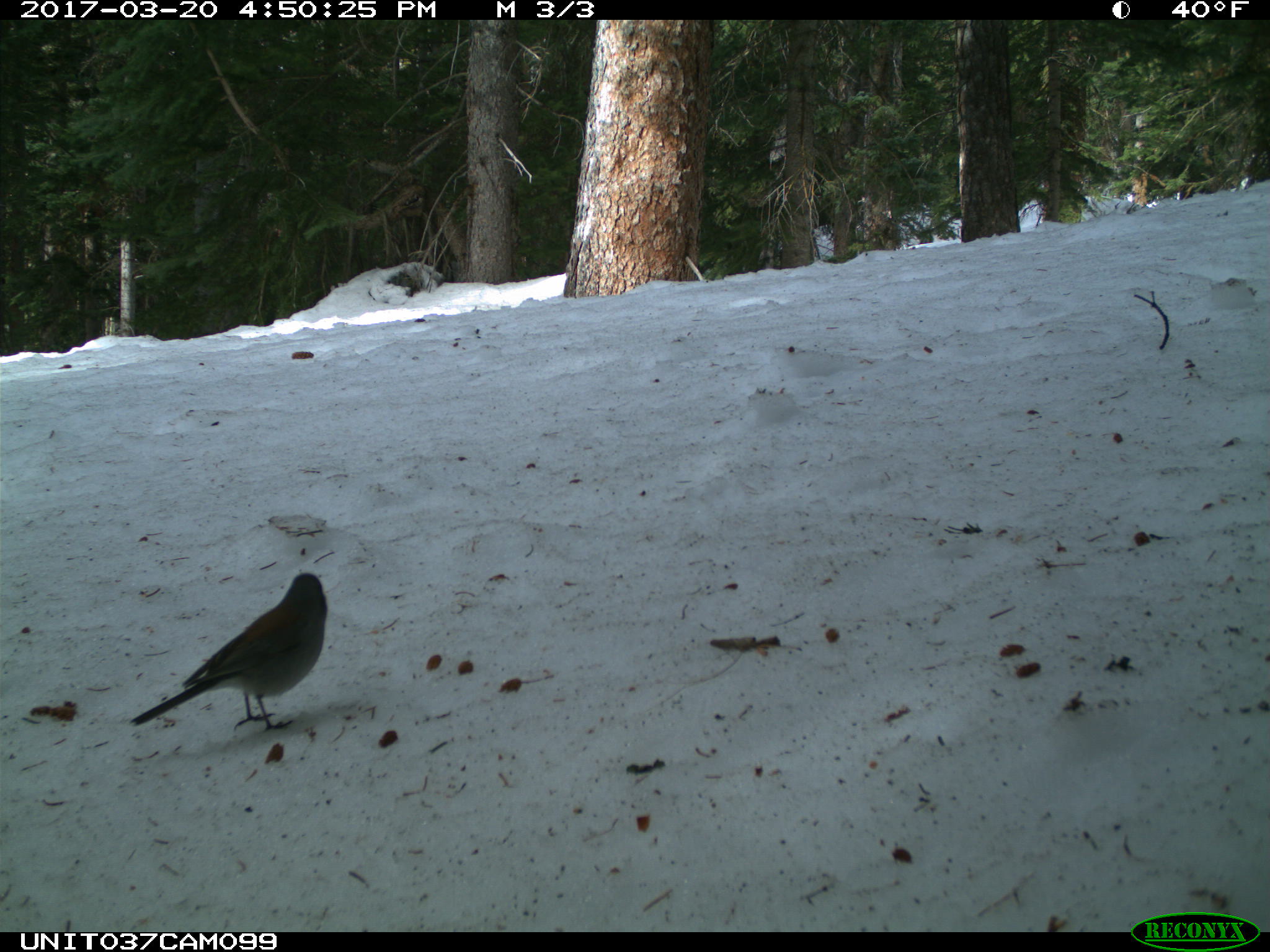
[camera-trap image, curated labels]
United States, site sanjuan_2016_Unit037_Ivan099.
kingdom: Animalia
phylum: Chordata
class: Aves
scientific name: Aves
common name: birds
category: unidentified bird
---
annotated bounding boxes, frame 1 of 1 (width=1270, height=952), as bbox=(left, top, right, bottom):
animal: bbox=(128, 572, 328, 732)